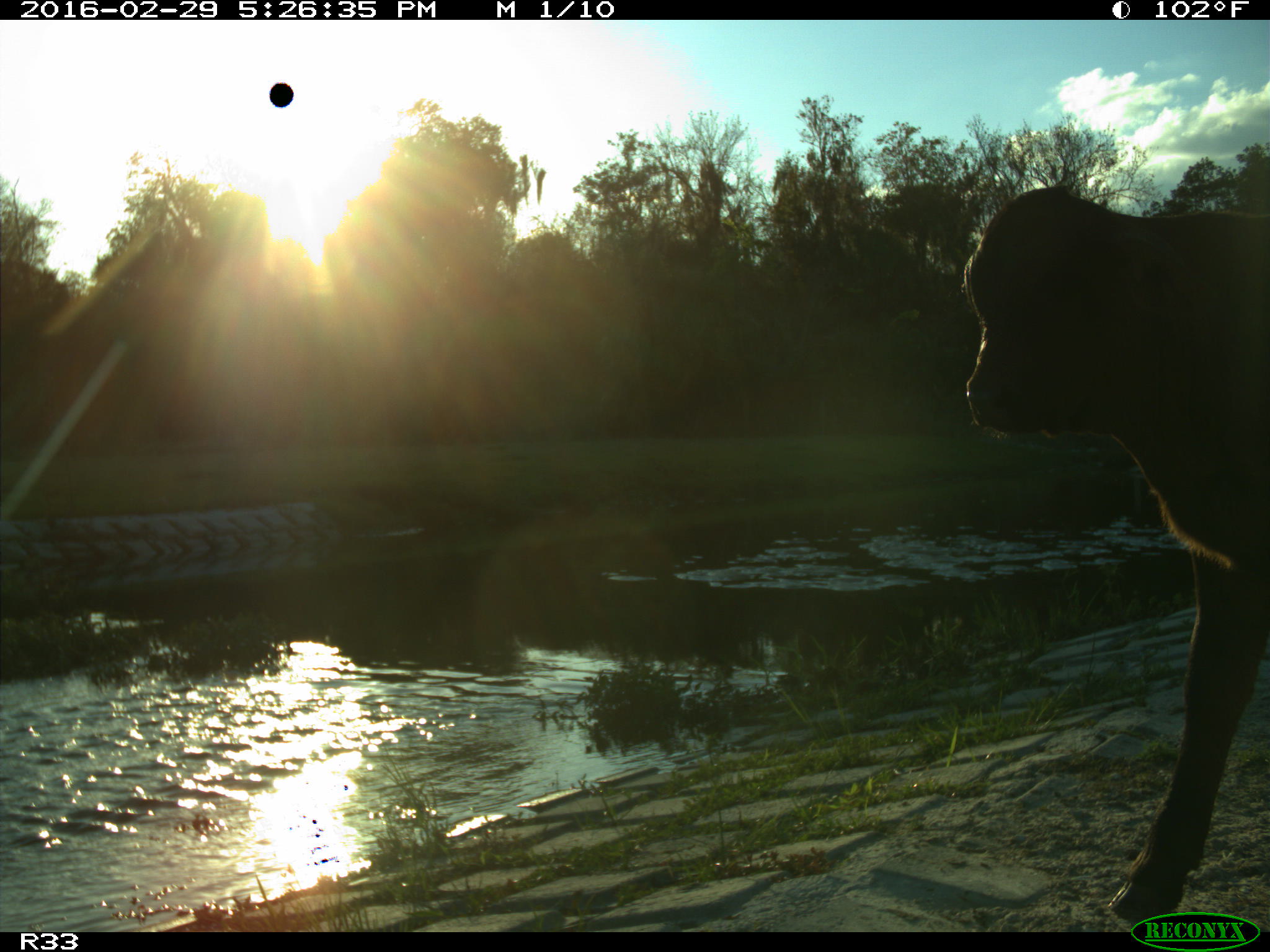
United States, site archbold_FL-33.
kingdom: Animalia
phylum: Chordata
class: Mammalia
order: Artiodactyla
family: Bovidae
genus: Bos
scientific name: Bos taurus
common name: domestic cow